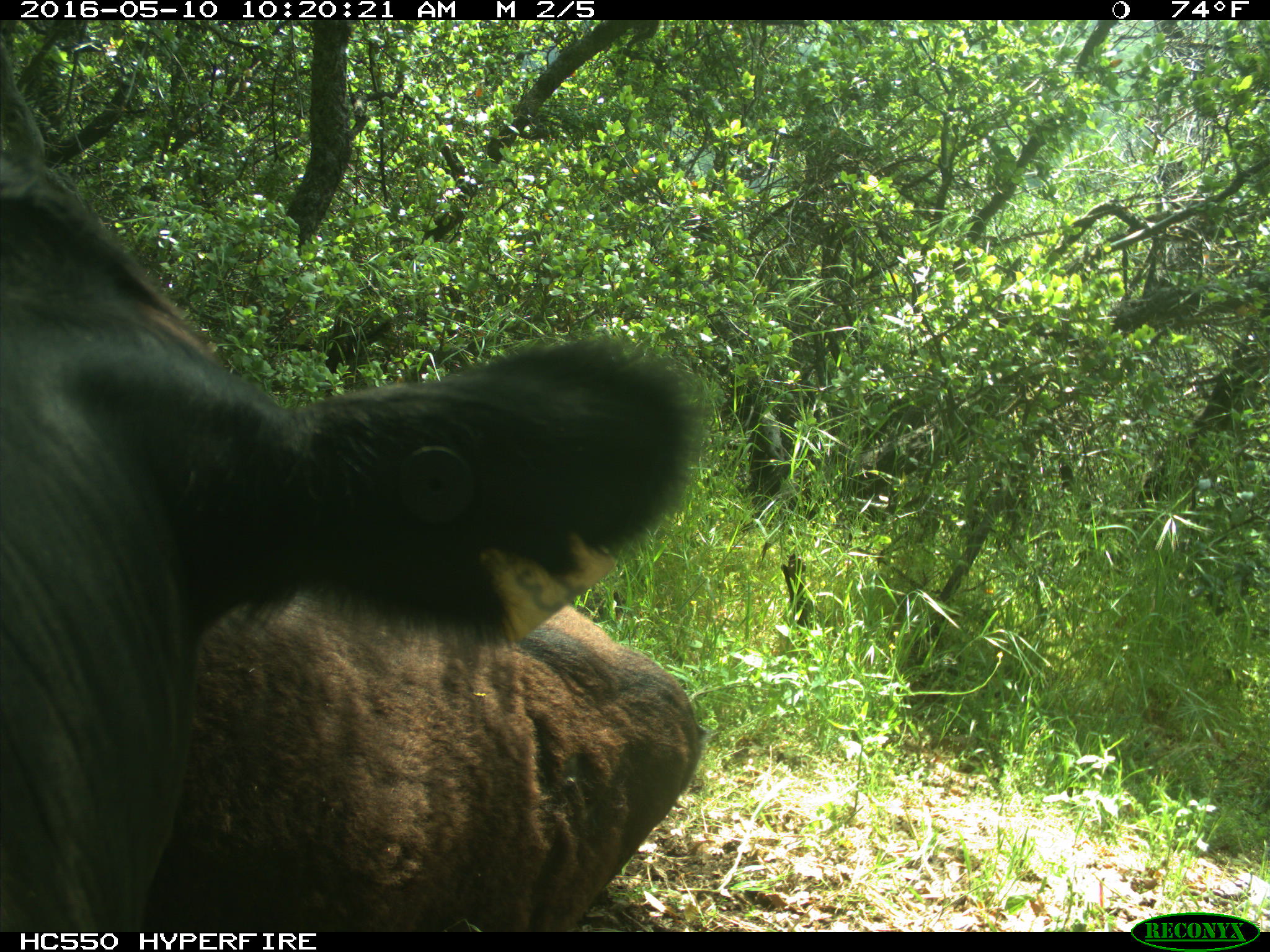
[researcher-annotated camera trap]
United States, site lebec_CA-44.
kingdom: Animalia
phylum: Chordata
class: Mammalia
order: Artiodactyla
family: Bovidae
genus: Bos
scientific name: Bos taurus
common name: domestic cow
Bos taurus (domestic cow).